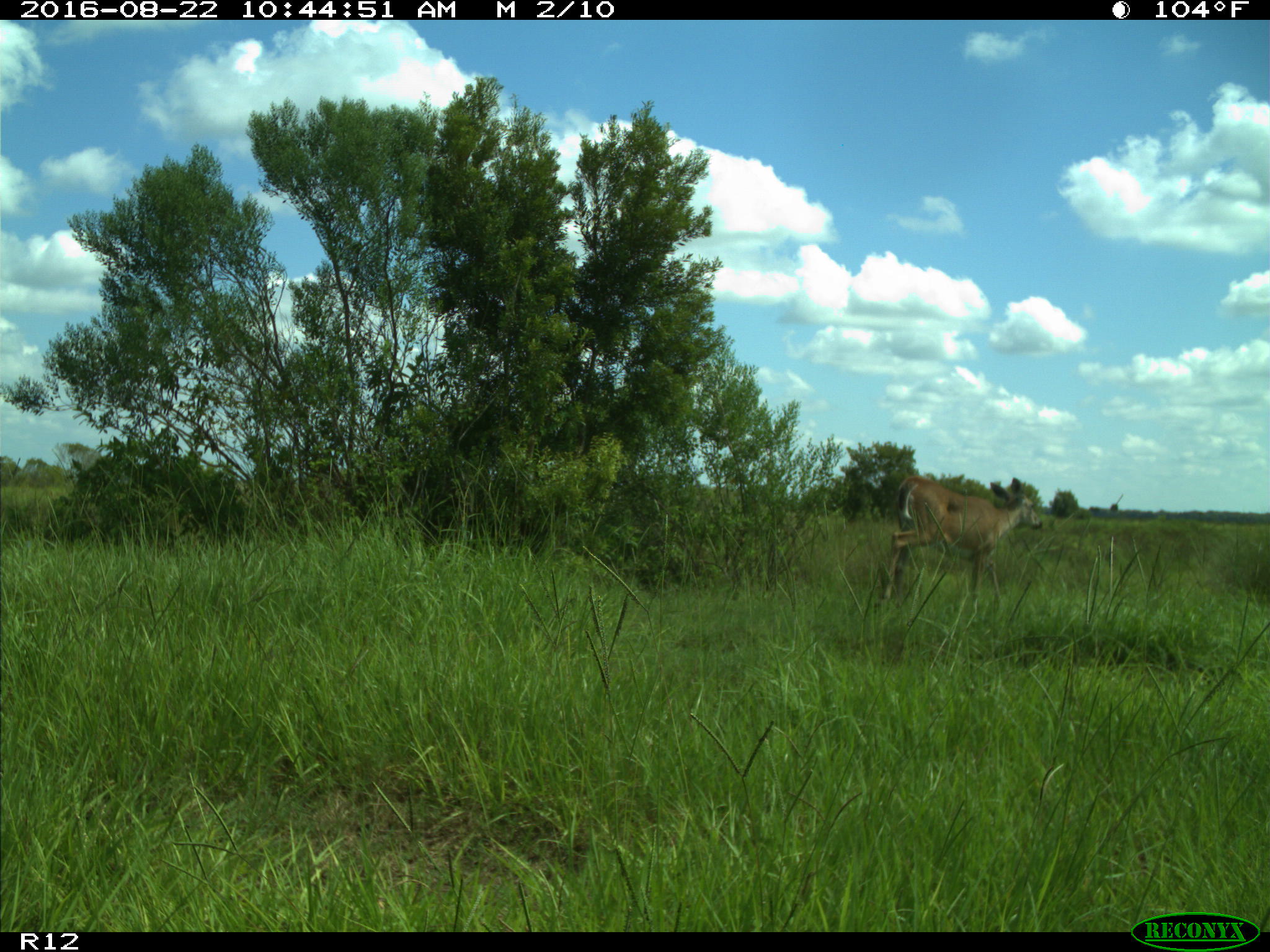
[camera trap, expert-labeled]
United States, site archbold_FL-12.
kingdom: Animalia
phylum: Chordata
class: Mammalia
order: Artiodactyla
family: Cervidae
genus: Odocoileus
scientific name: Odocoileus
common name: deer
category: unidentified deer